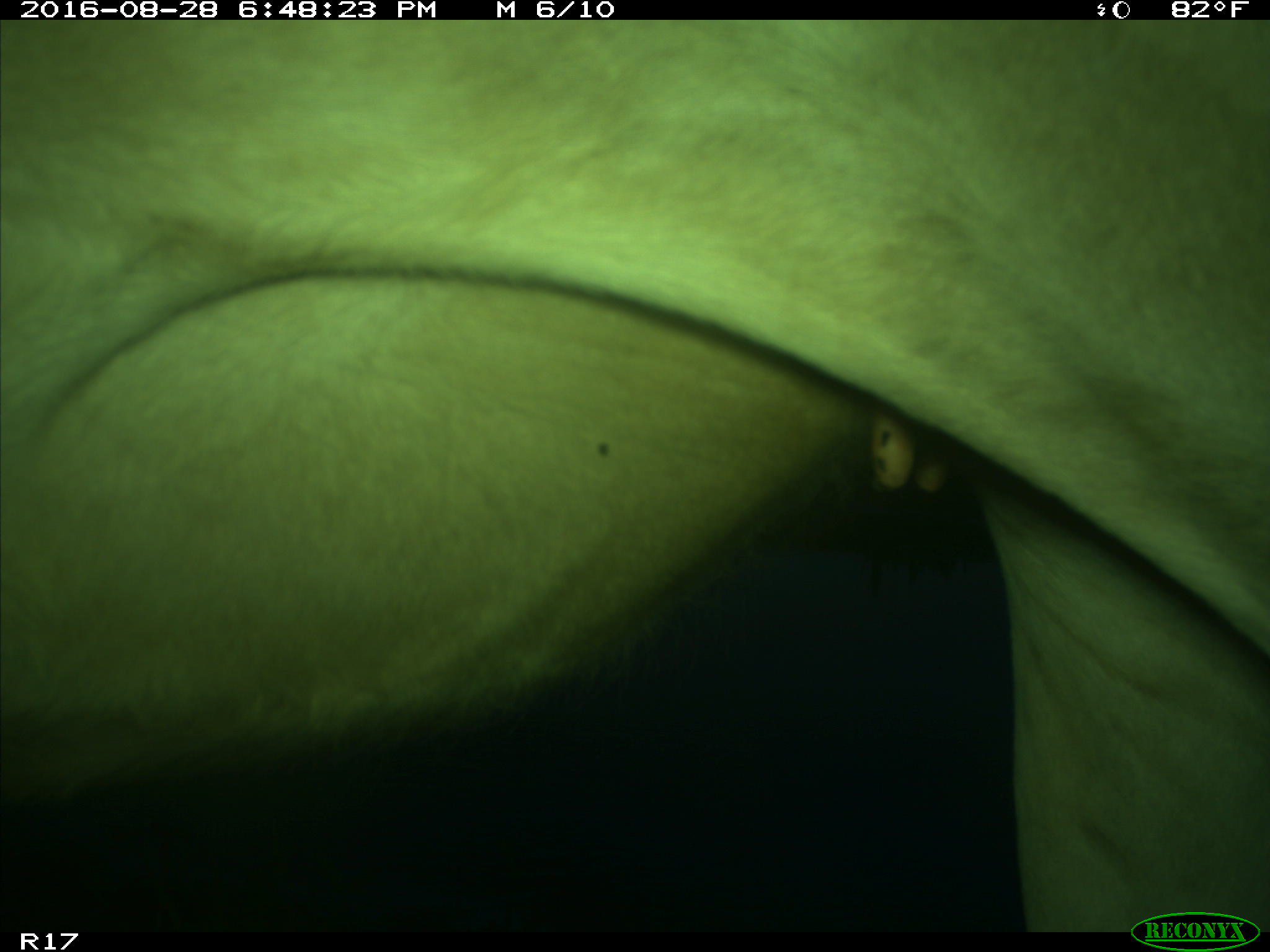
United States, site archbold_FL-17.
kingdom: Animalia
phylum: Chordata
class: Mammalia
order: Artiodactyla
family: Bovidae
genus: Bos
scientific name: Bos taurus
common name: domestic cow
Bos taurus (domestic cow).